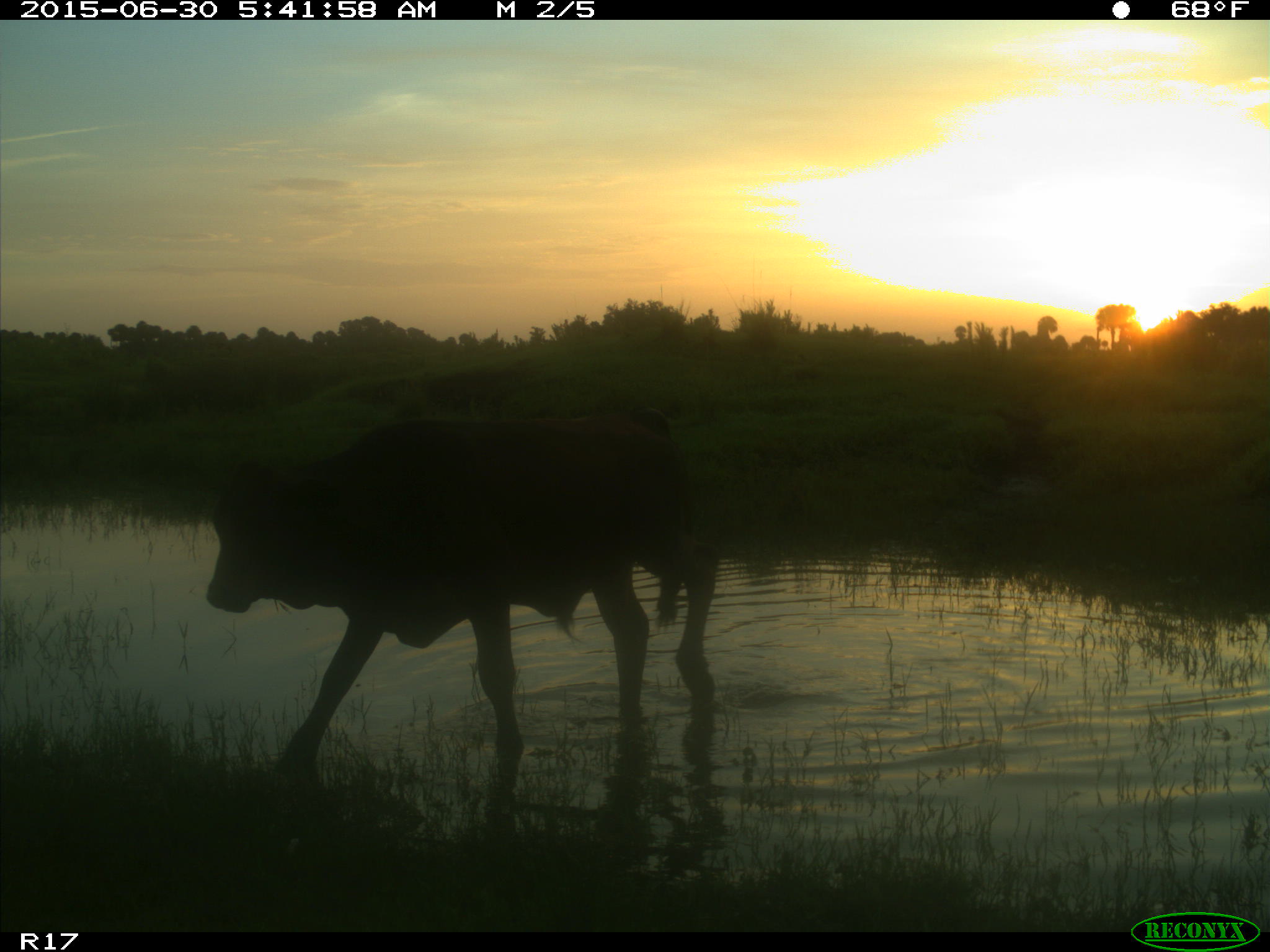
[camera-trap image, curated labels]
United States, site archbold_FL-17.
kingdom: Animalia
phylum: Chordata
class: Mammalia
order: Artiodactyla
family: Bovidae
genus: Bos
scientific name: Bos taurus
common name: domestic cow